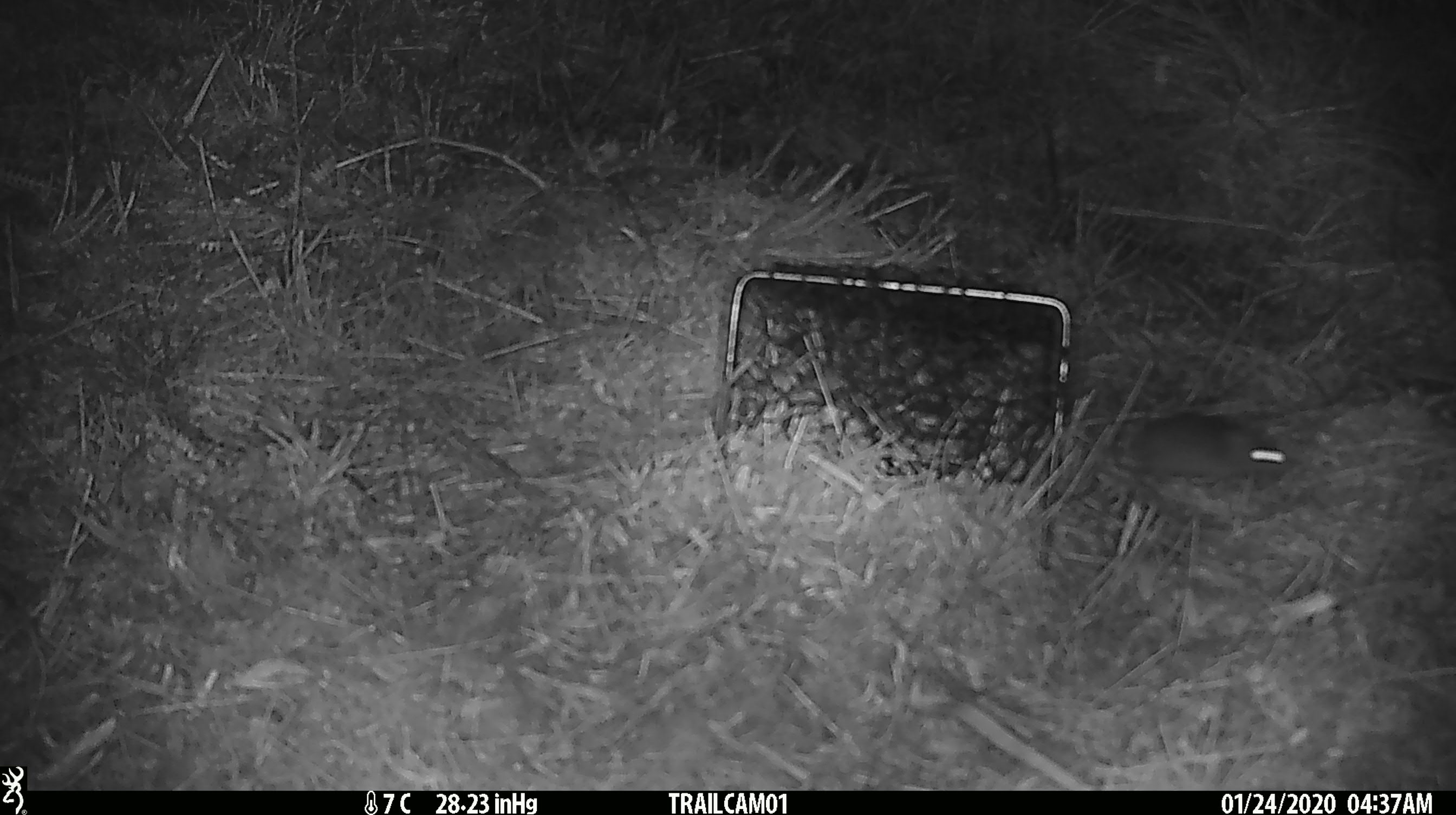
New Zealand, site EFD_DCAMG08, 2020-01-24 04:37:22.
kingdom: Animalia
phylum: Chordata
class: Mammalia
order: Rodentia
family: Muridae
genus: Mus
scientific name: Mus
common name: mouse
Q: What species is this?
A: Mouse (Mus).